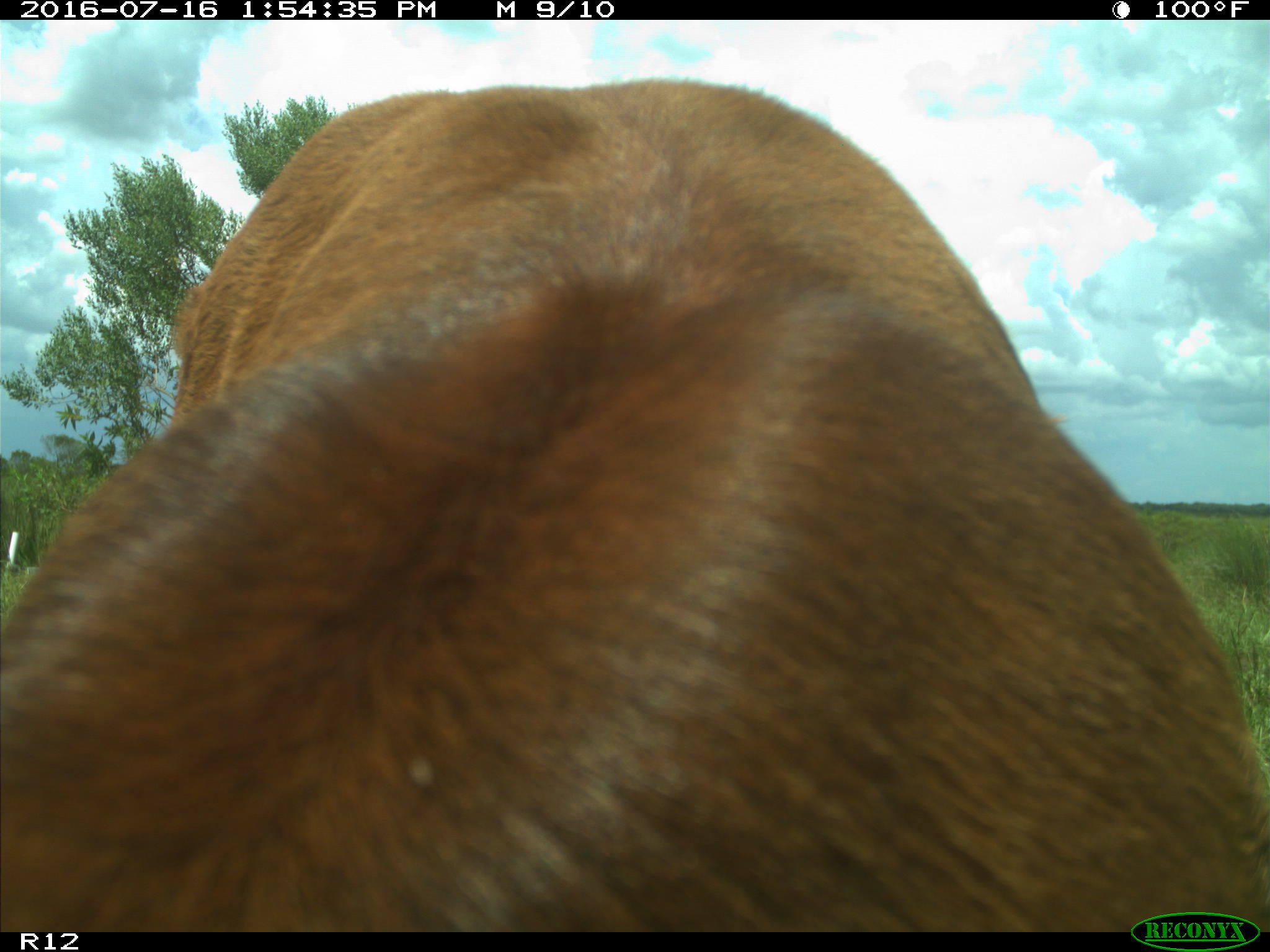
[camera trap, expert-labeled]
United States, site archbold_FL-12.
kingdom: Animalia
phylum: Chordata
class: Mammalia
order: Artiodactyla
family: Bovidae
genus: Bos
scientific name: Bos taurus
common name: domestic cow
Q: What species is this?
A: Bos taurus (domestic cow).